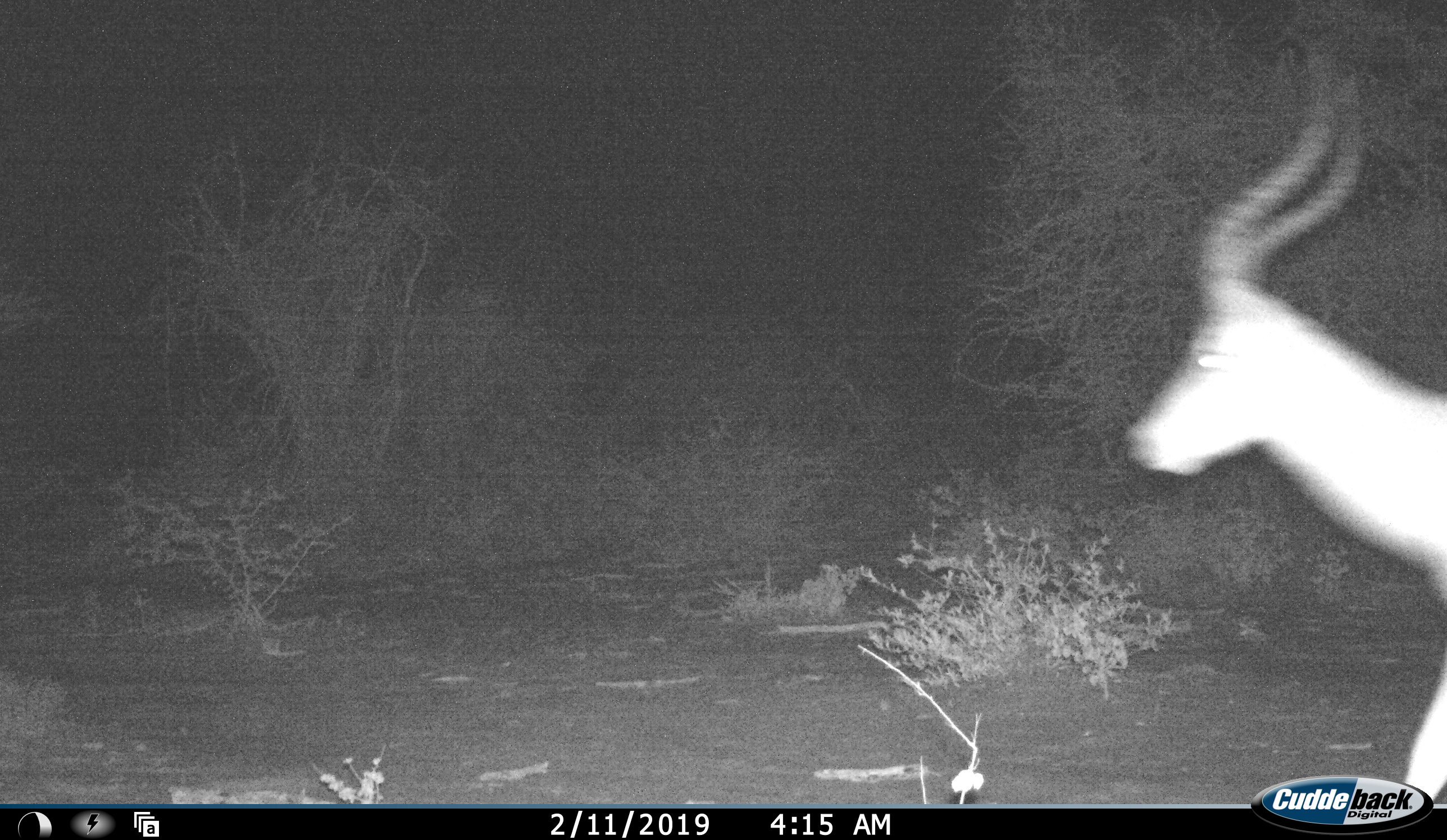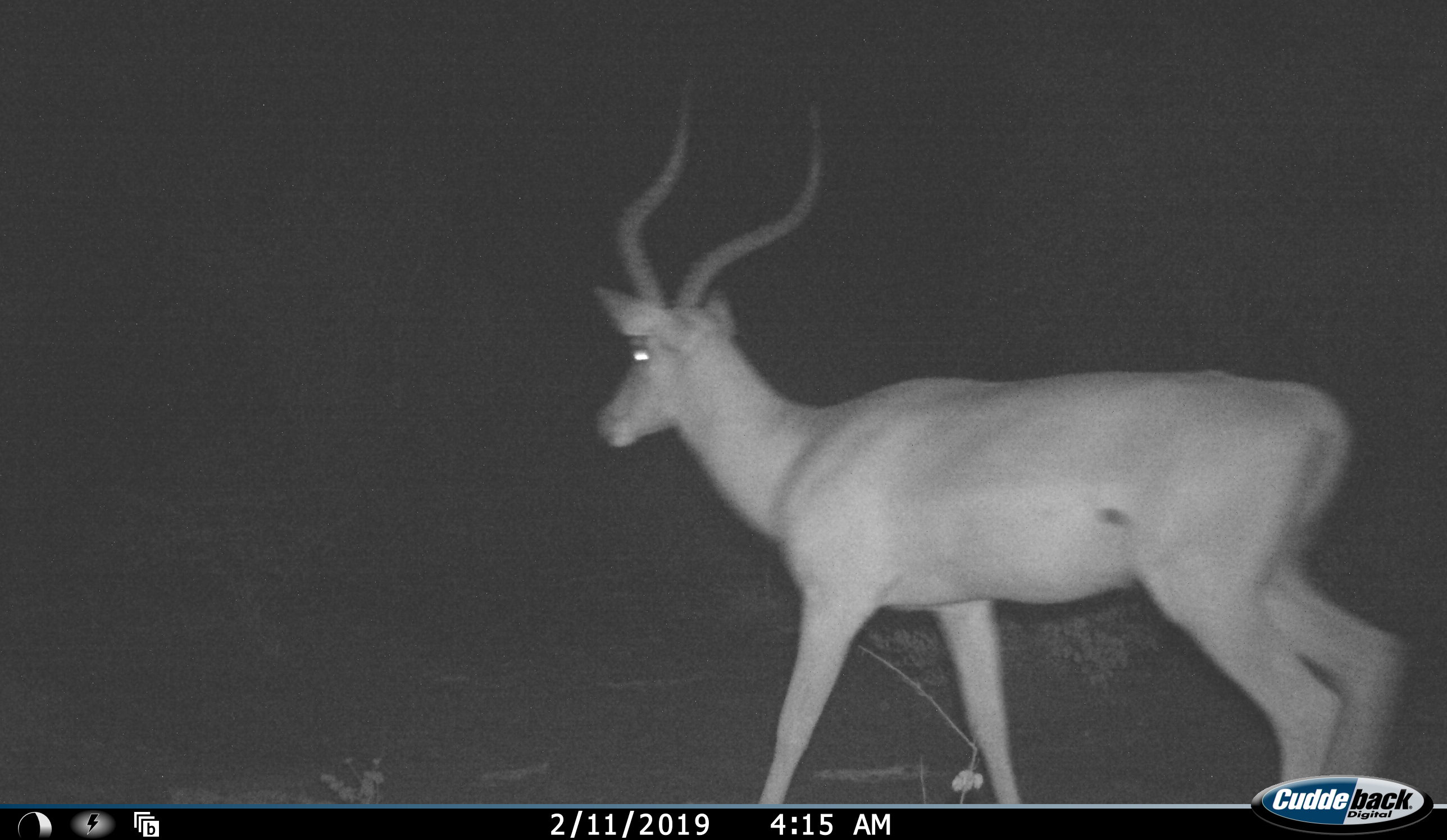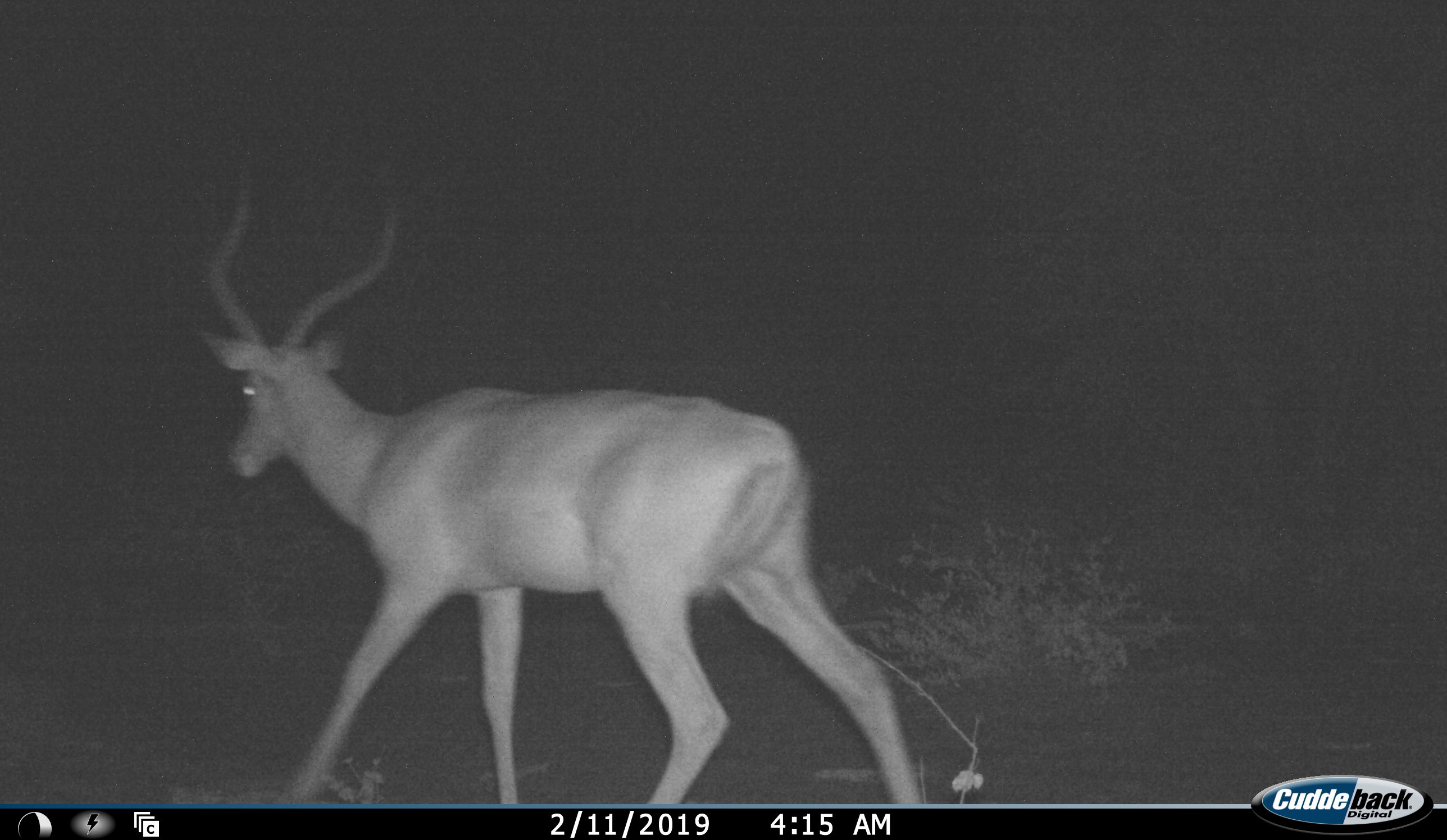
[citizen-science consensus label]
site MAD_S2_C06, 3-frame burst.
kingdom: Animalia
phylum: Chordata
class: Mammalia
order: Artiodactyla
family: Bovidae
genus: Aepyceros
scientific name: Aepyceros melampus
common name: impala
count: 1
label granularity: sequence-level